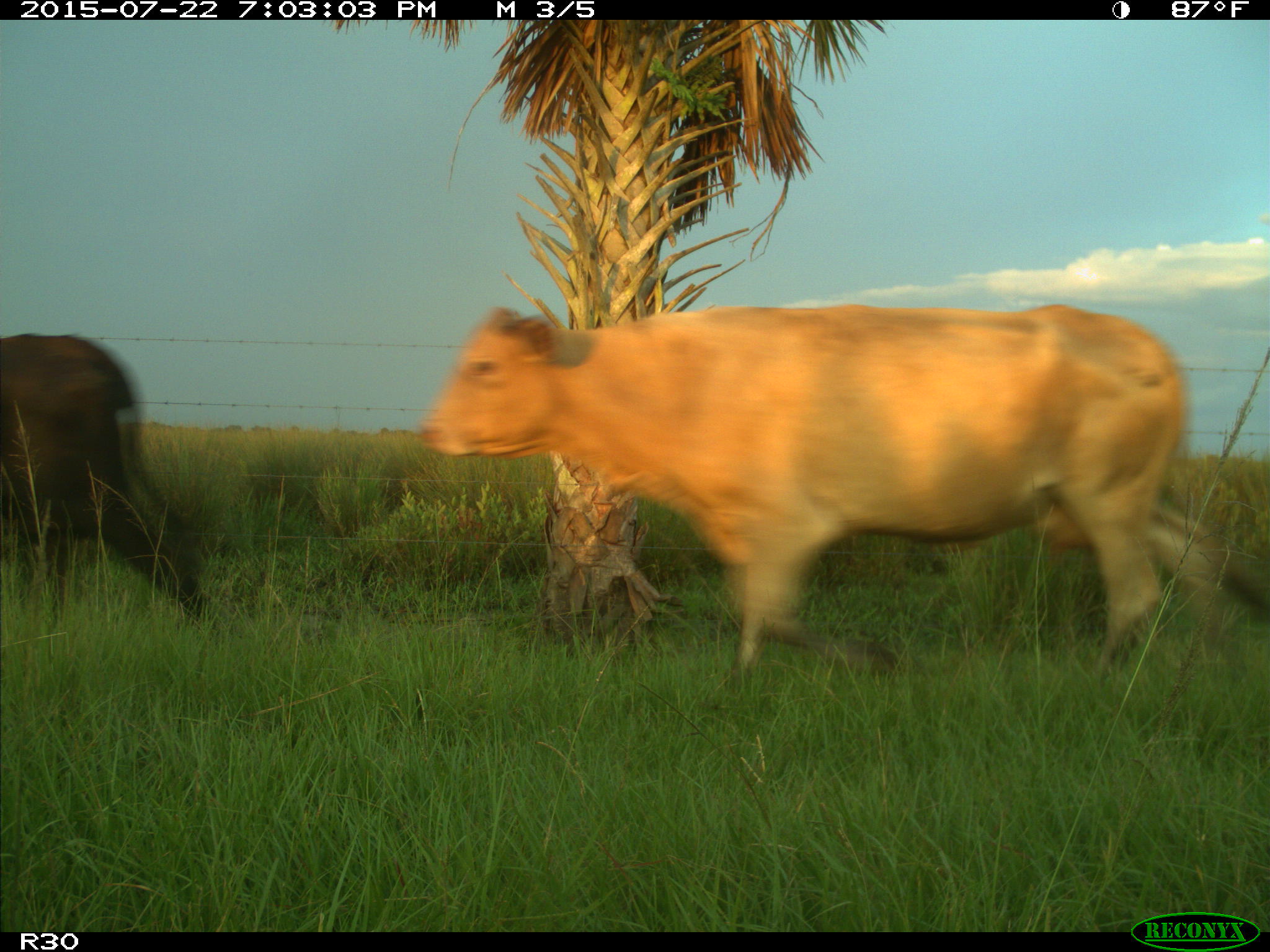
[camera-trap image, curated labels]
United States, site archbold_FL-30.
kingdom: Animalia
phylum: Chordata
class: Mammalia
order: Artiodactyla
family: Bovidae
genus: Bos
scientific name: Bos taurus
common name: domestic cow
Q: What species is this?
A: Bos taurus (domestic cow).